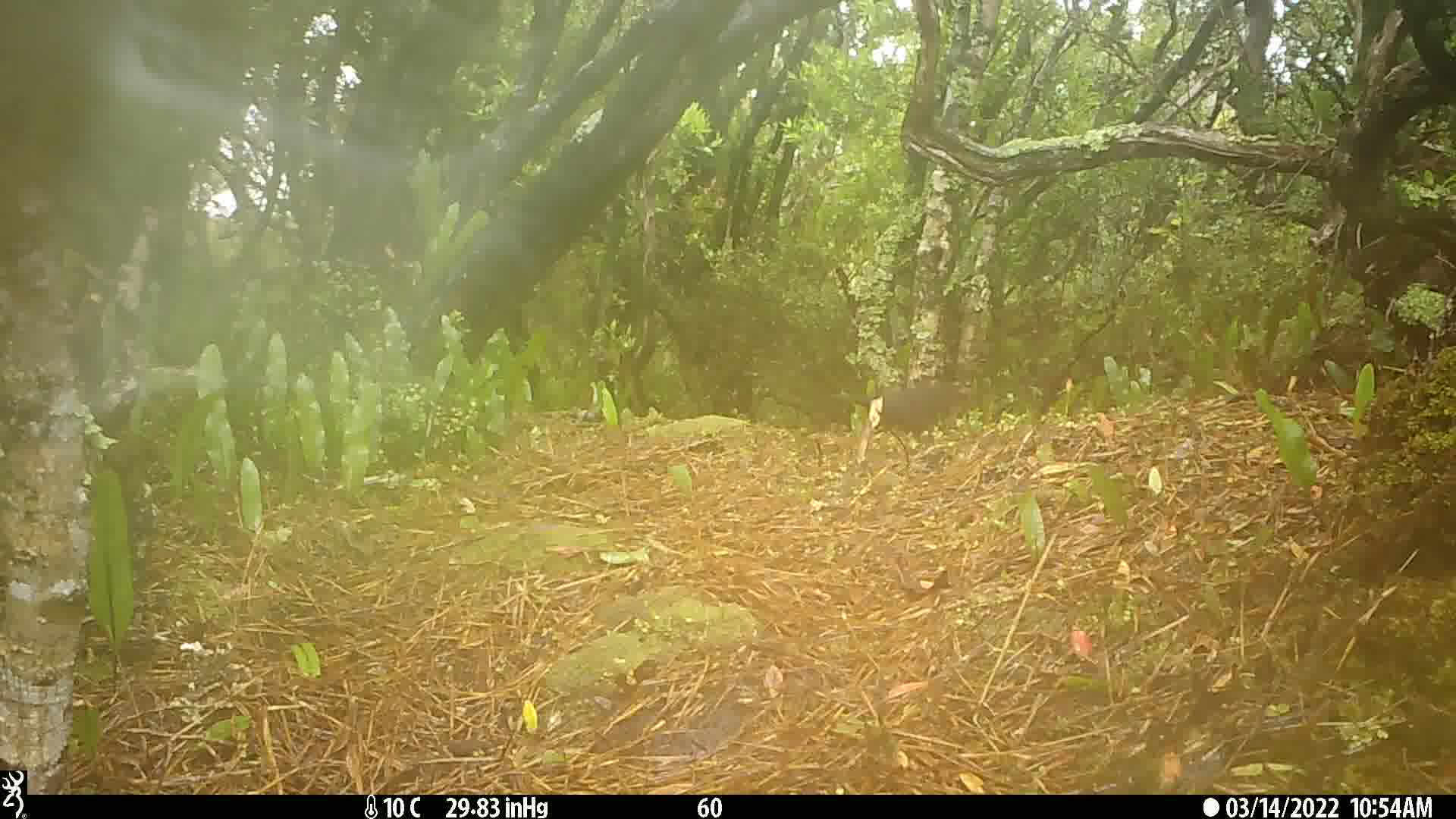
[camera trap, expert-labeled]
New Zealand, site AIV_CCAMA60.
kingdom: Animalia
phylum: Chordata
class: Aves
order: Passeriformes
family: Turdidae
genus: Turdus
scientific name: Turdus merula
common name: eurasian blackbird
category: blackbird